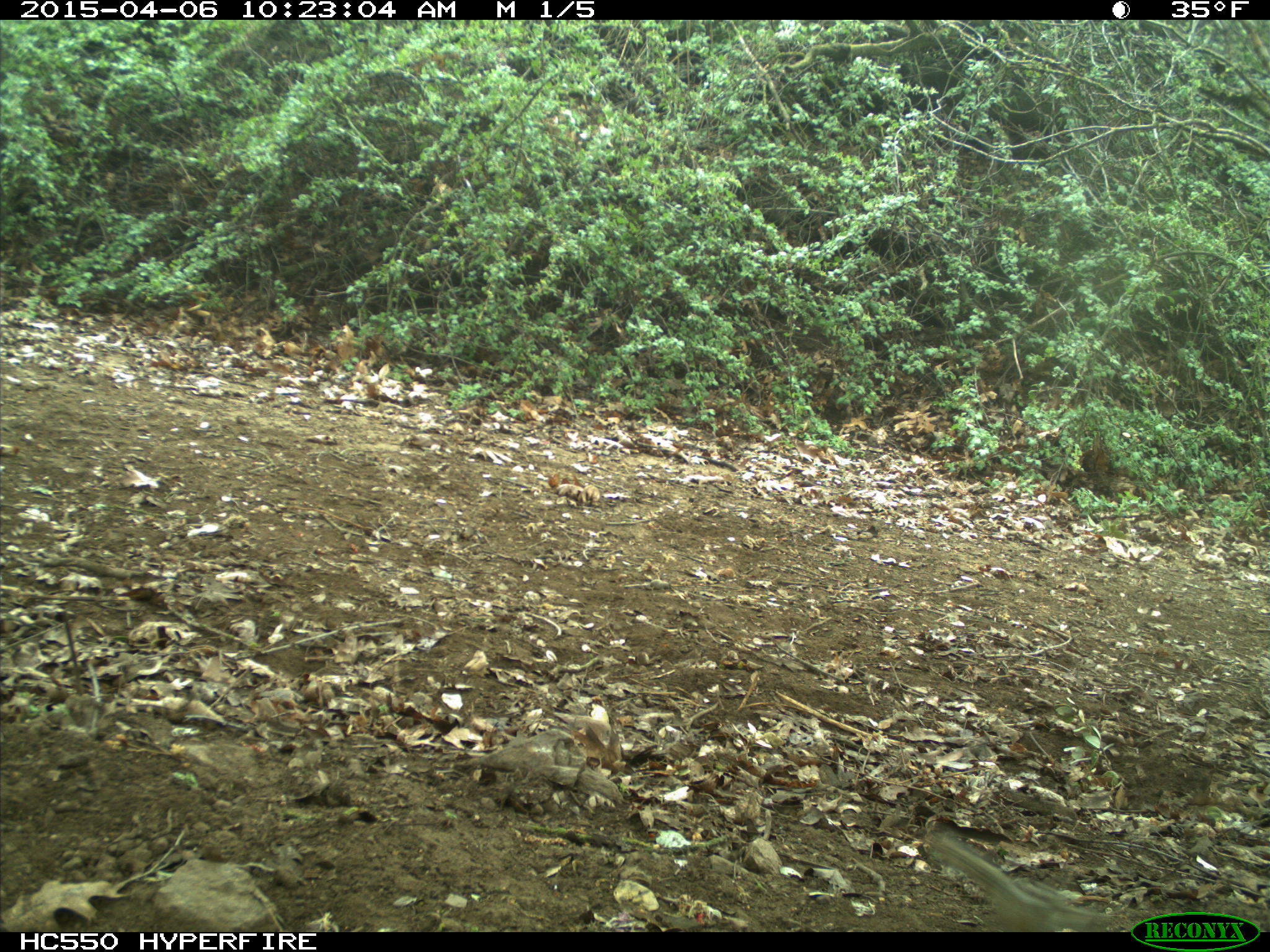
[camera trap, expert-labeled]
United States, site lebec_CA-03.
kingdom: Animalia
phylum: Chordata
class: Mammalia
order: Rodentia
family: Sciuridae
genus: Tamias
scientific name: Tamias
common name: chipmunk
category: unidentified chipmunk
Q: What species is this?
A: Unidentified chipmunk (chipmunk) (Tamias).